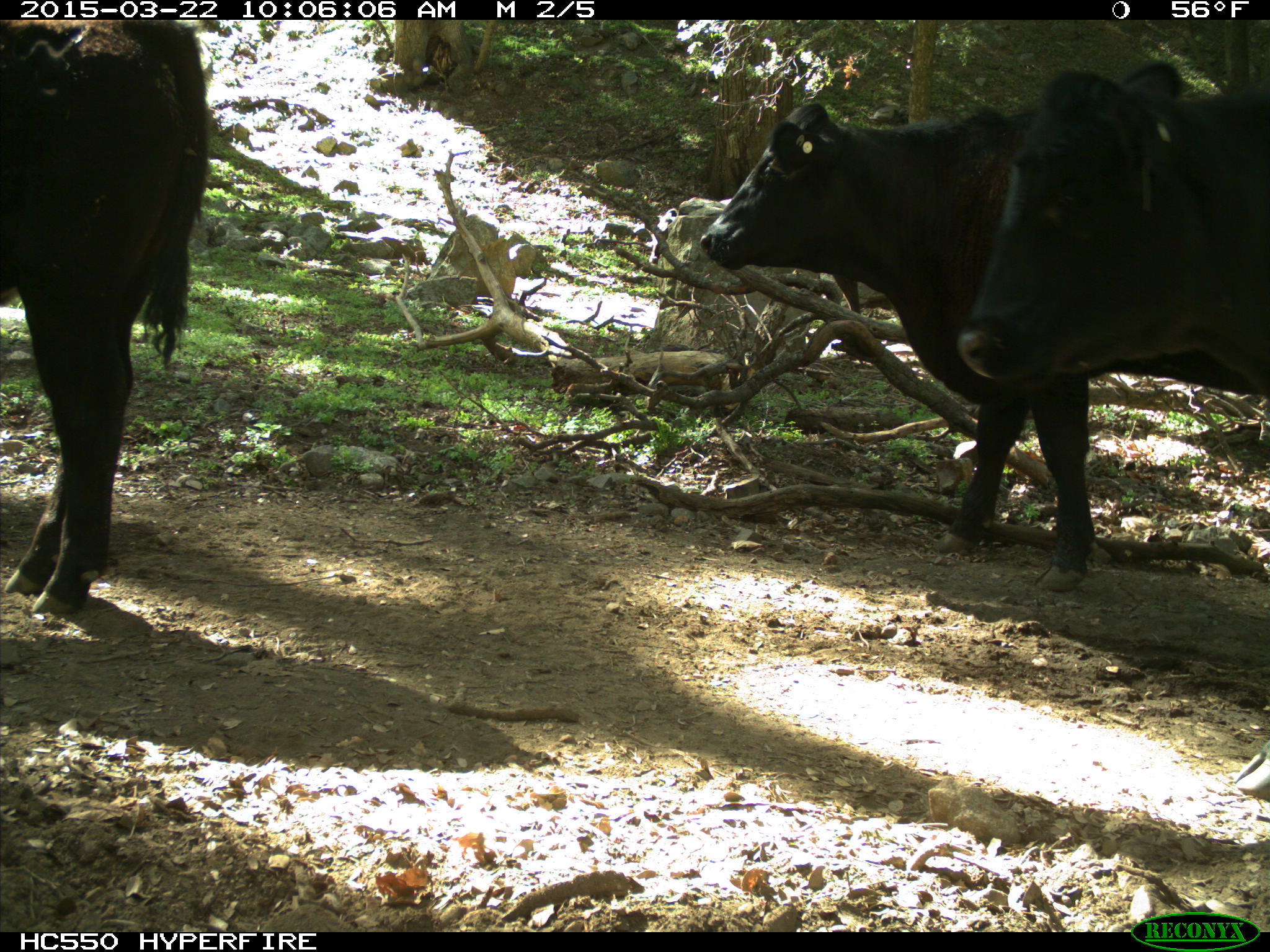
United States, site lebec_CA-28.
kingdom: Animalia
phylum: Chordata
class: Mammalia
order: Artiodactyla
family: Bovidae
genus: Bos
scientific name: Bos taurus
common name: domestic cow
Bos taurus (domestic cow).